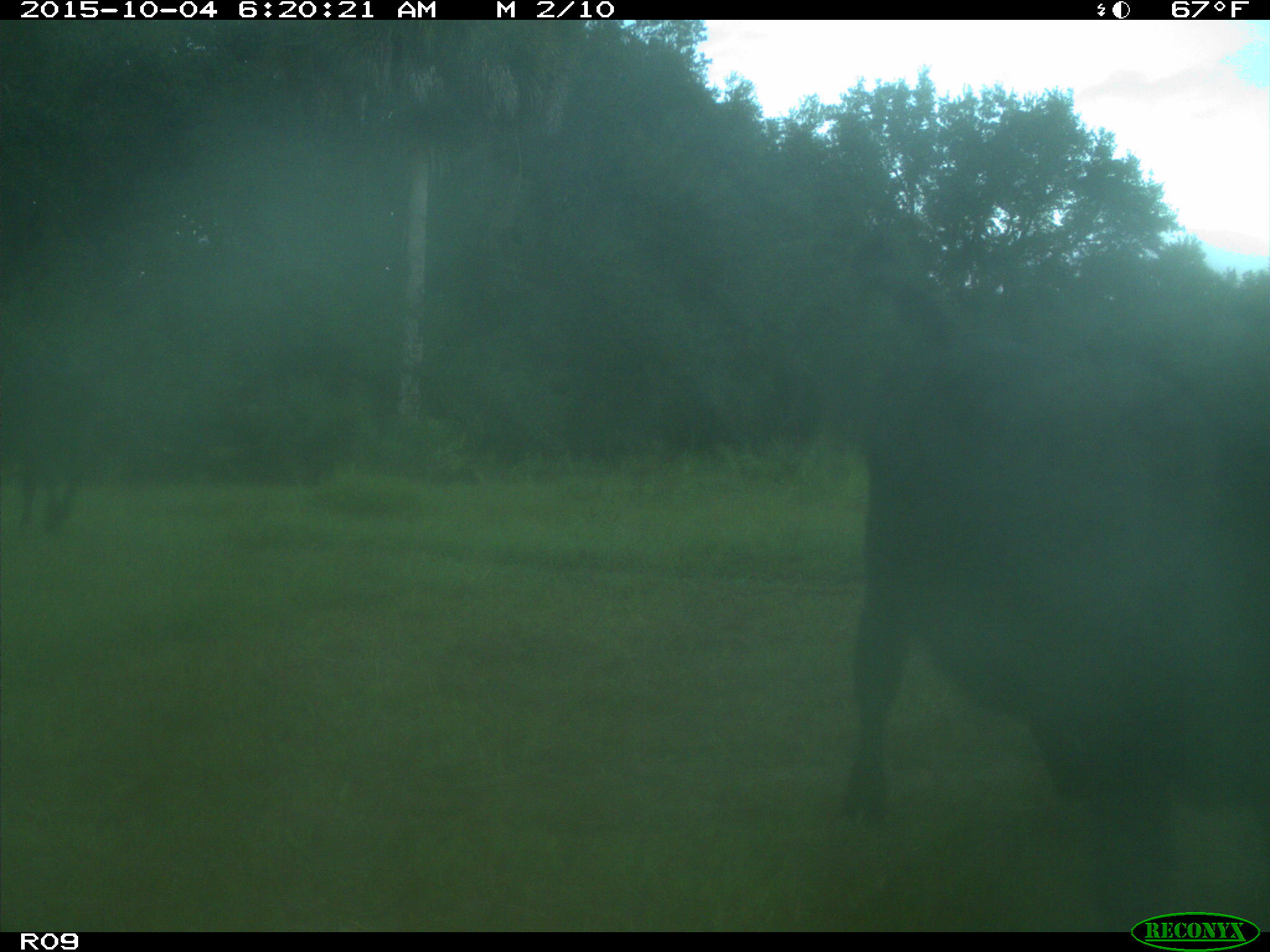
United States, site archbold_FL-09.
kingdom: Animalia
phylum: Chordata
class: Mammalia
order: Artiodactyla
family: Bovidae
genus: Bos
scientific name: Bos taurus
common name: domestic cow